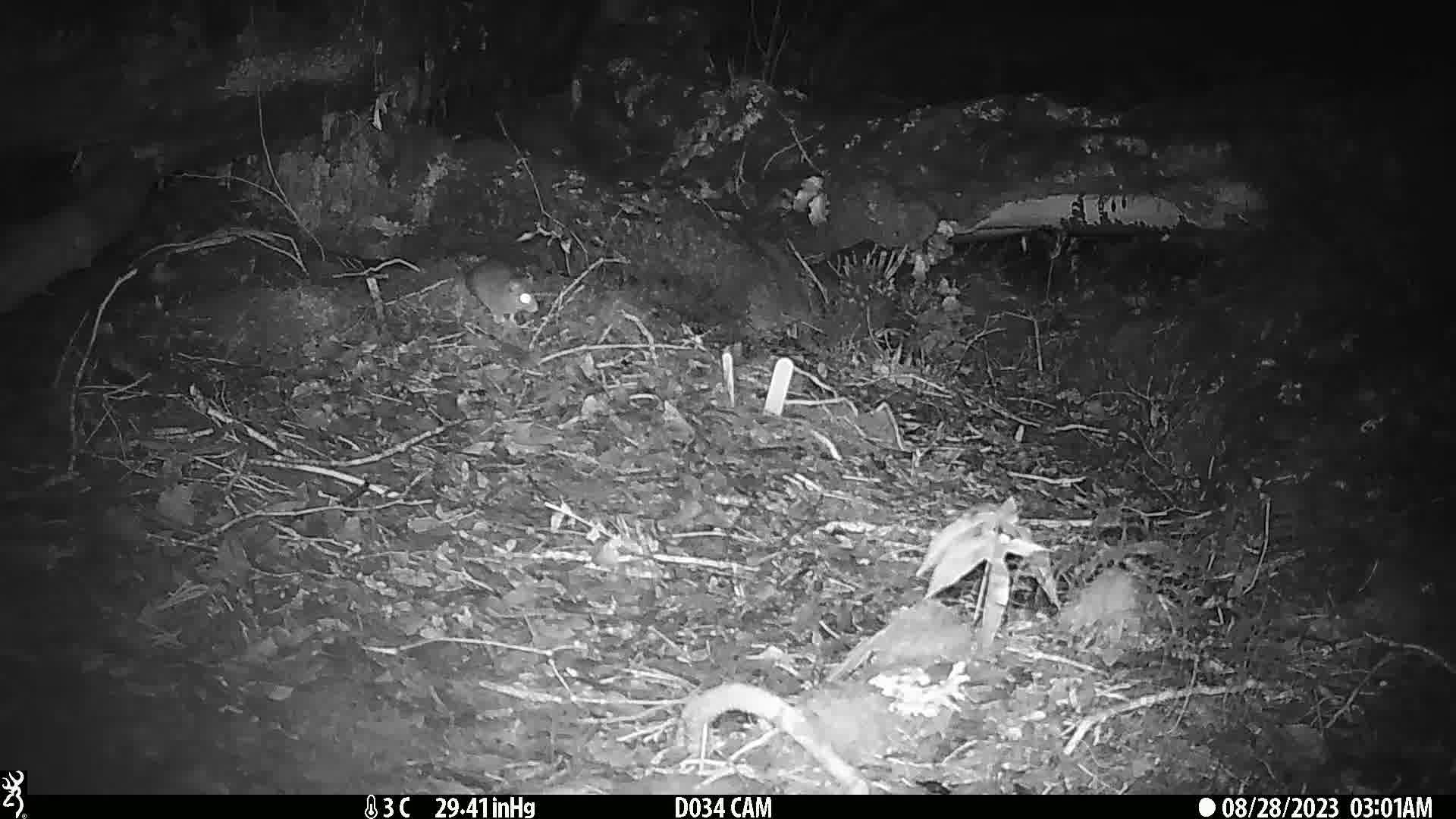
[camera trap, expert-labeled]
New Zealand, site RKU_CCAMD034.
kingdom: Animalia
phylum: Chordata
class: Mammalia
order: Rodentia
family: Muridae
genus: Rattus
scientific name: Rattus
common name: rat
Rat (Rattus).